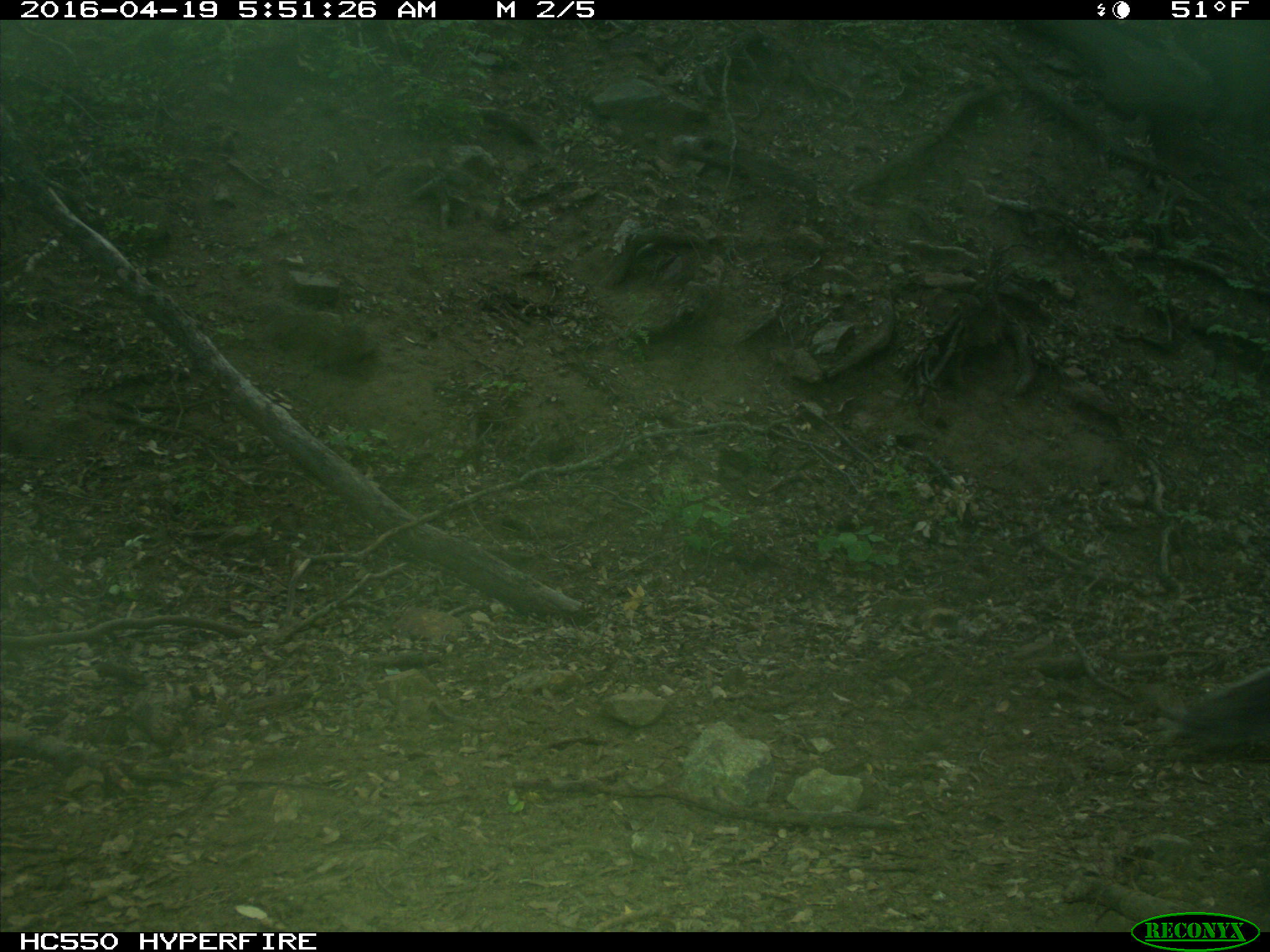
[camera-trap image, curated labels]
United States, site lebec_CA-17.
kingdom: Animalia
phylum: Chordata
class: Mammalia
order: Rodentia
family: Sciuridae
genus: Sciurus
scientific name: Sciurus carolinensis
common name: eastern gray squirrel